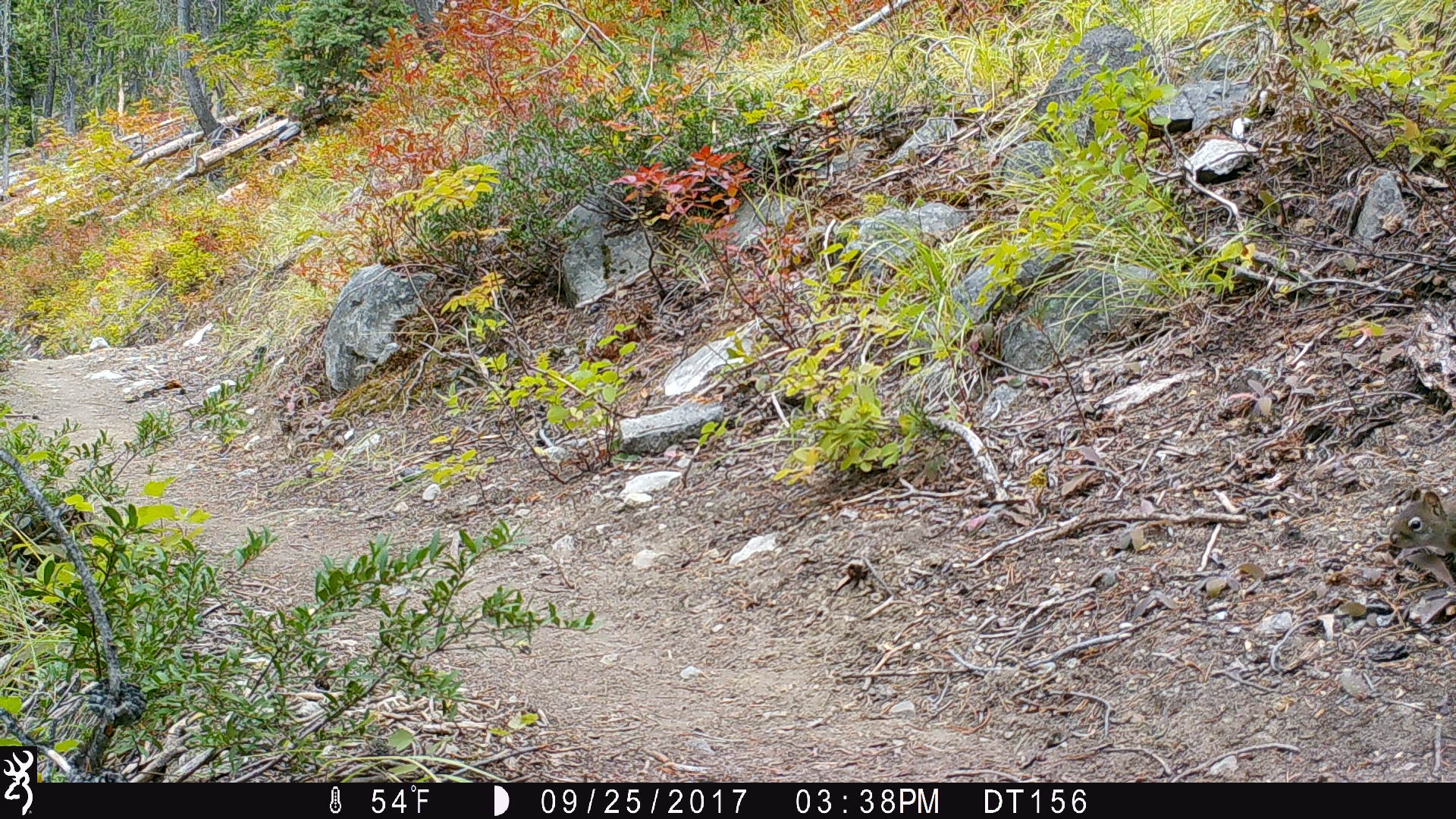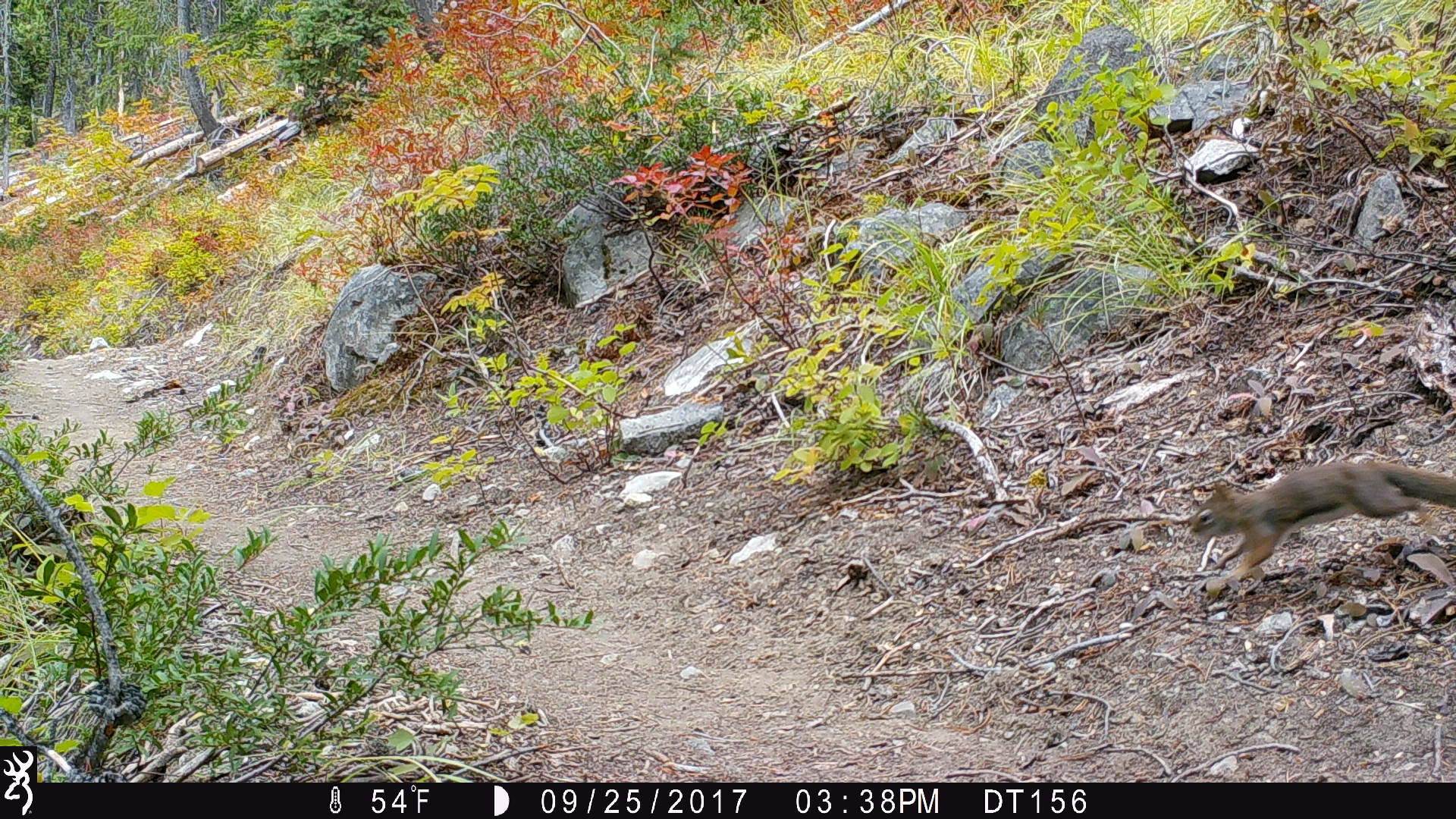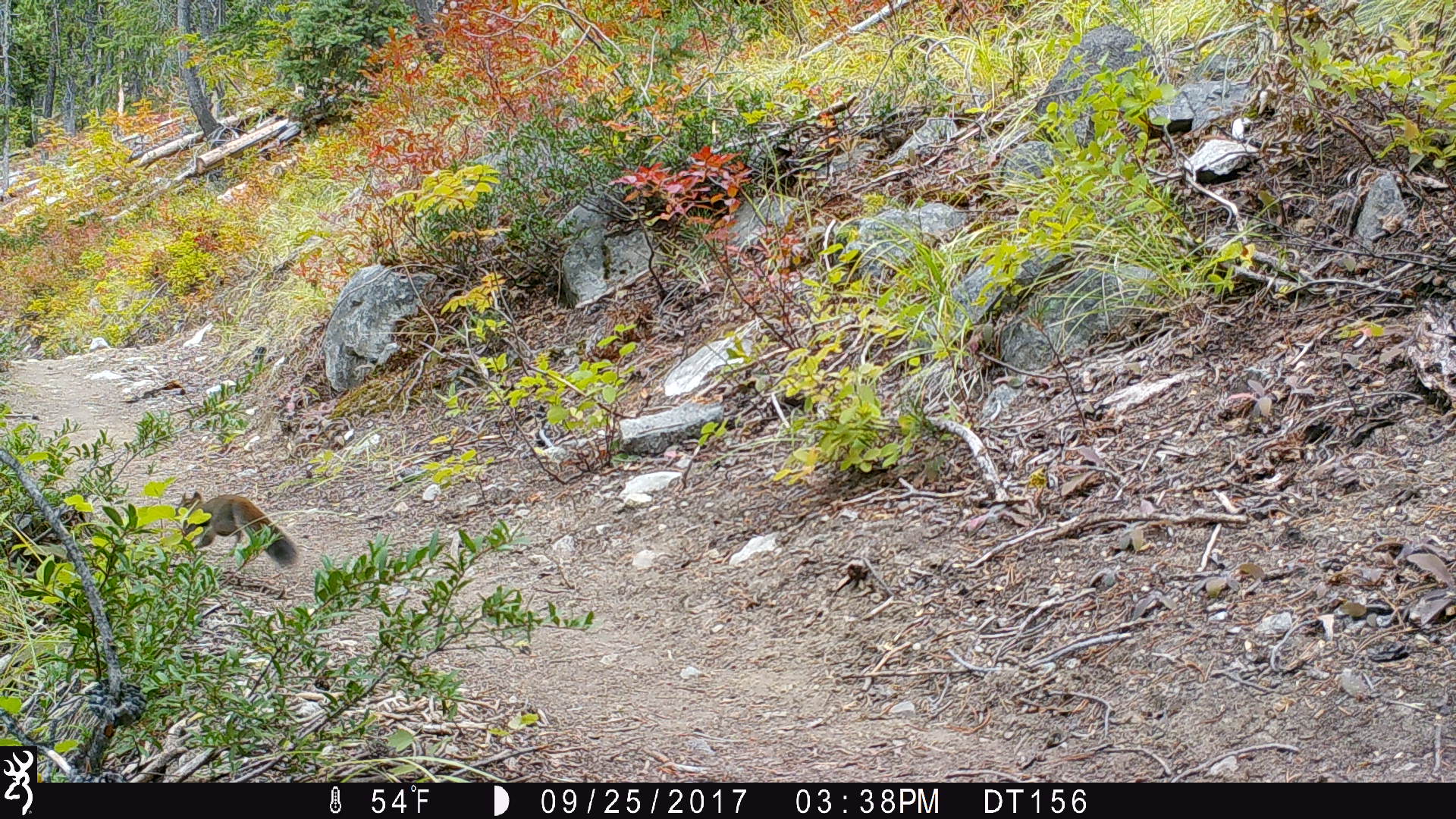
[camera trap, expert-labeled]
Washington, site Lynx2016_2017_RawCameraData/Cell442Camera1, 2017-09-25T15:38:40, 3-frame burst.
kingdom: Animalia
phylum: Chordata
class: Mammalia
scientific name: Mammalia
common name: small mammal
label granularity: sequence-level